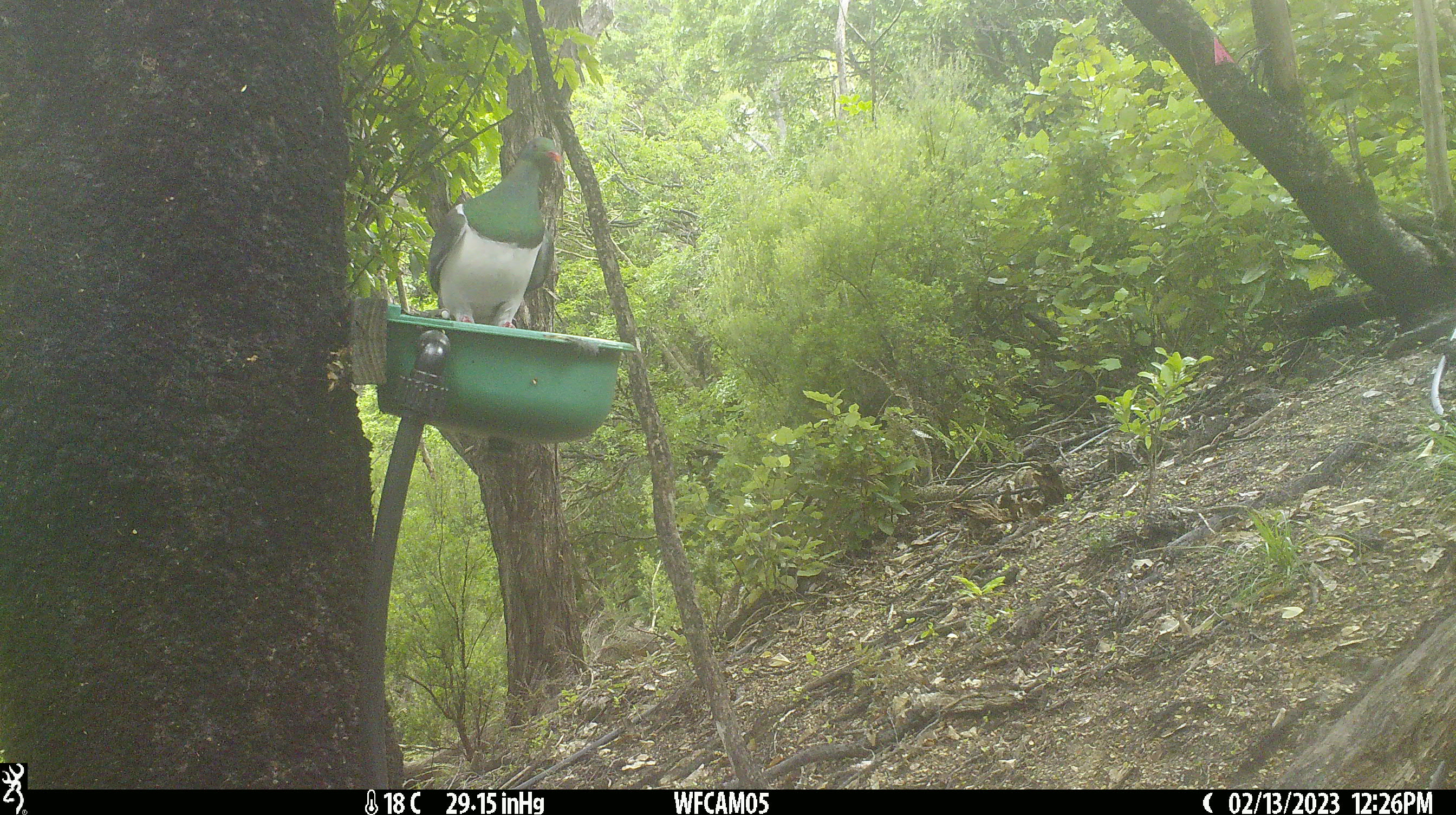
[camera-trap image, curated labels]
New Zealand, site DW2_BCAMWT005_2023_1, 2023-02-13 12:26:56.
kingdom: Animalia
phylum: Chordata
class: Aves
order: Columbiformes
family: Columbidae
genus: Hemiphaga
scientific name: Hemiphaga novaeseelandiae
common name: new zealand pigeon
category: kereru